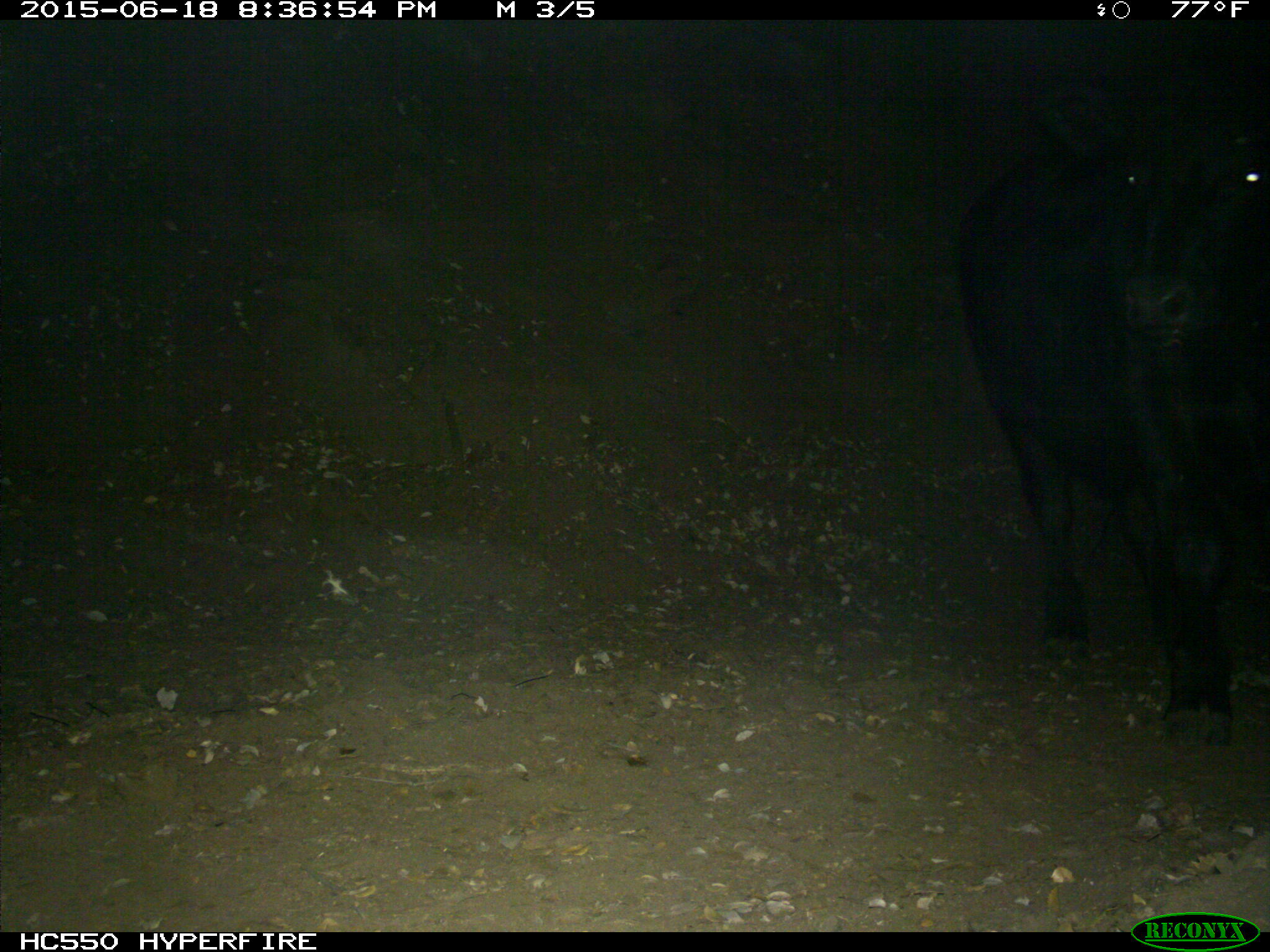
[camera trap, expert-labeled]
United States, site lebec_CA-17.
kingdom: Animalia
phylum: Chordata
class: Mammalia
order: Artiodactyla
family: Bovidae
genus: Bos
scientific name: Bos taurus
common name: domestic cow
Bos taurus (domestic cow).